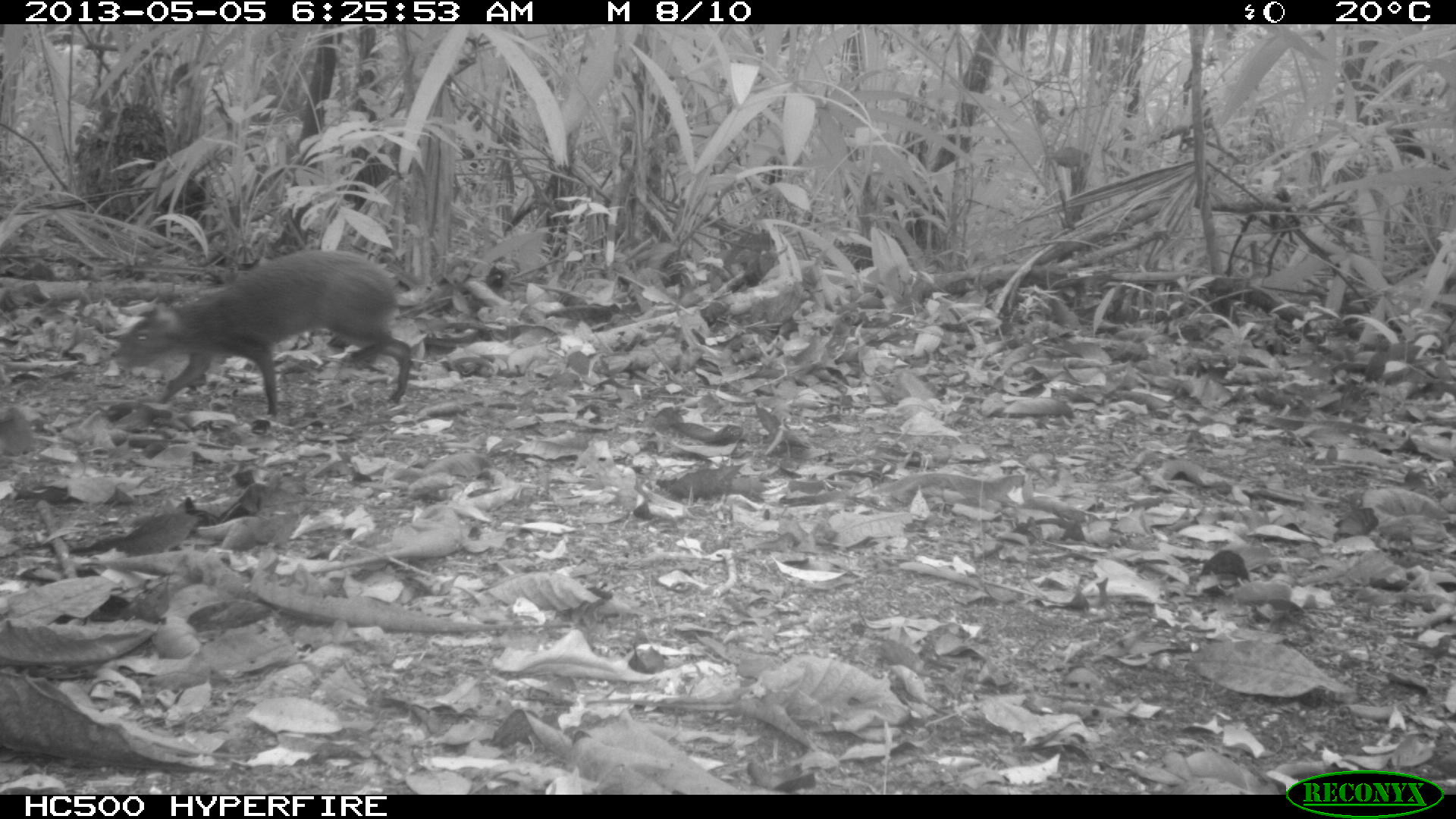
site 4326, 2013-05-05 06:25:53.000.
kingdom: Animalia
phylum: Chordata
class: Mammalia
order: Rodentia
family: Dasyproctidae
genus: Dasyprocta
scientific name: Dasyprocta punctata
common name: central american agouti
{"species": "Dasyprocta punctata (central american agouti)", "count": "1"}